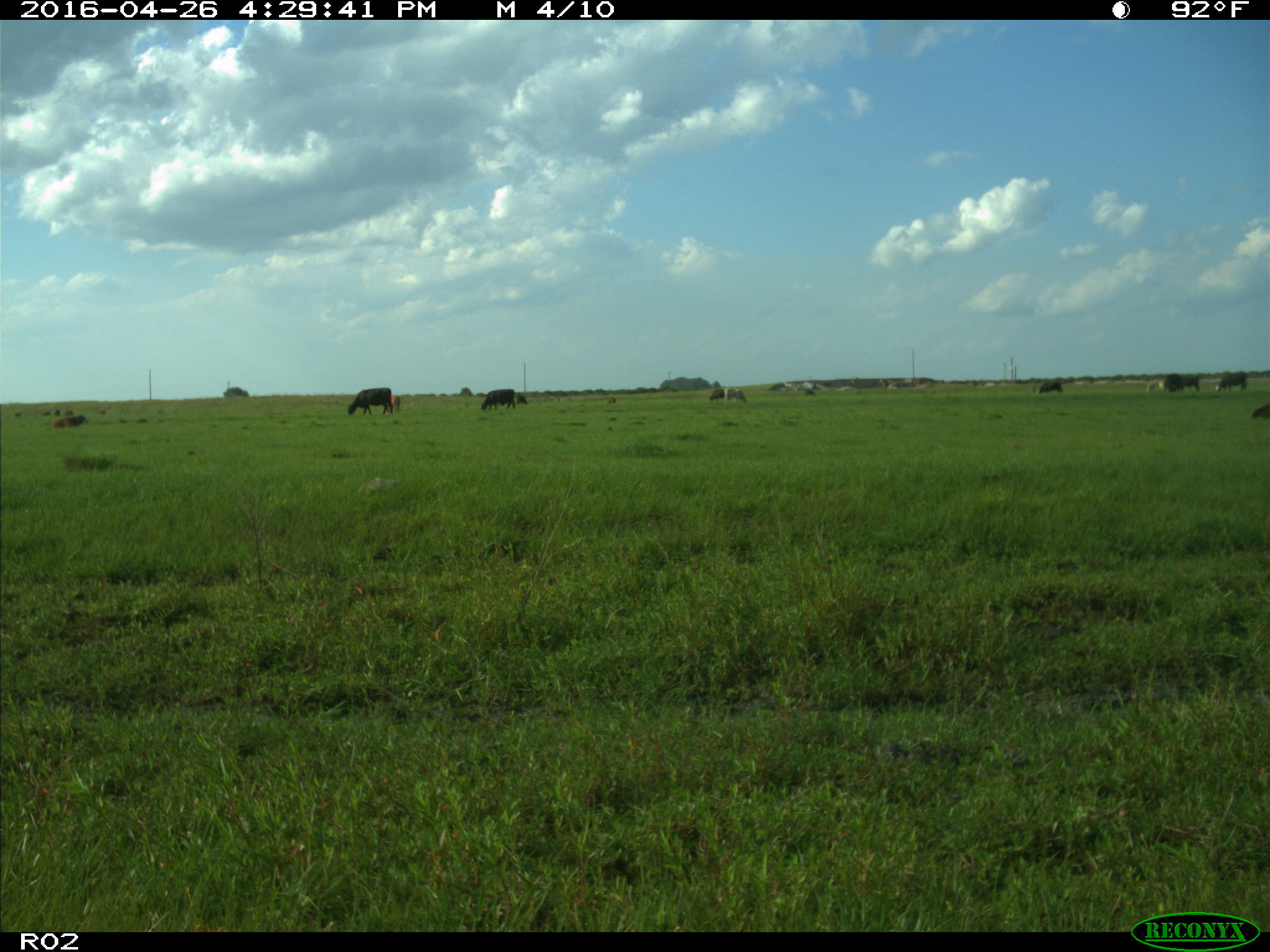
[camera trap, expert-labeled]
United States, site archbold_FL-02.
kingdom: Animalia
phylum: Chordata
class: Mammalia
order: Artiodactyla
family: Bovidae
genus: Bos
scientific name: Bos taurus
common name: domestic cow